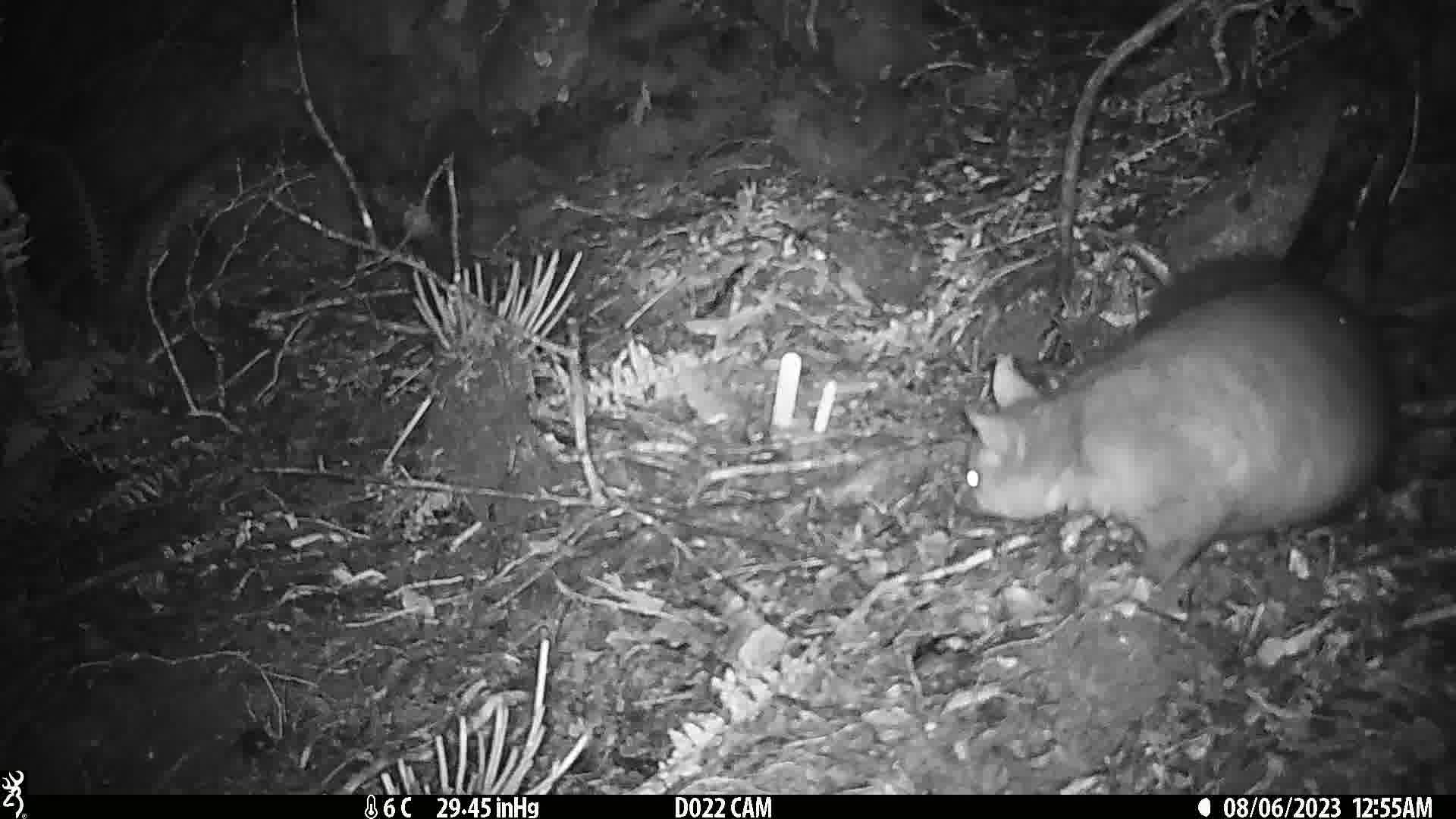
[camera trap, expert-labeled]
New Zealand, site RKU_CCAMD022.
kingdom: Animalia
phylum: Chordata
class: Mammalia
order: Diprotodontia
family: Phalangeridae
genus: Trichosurus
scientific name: Trichosurus vulpecula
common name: common brushtail possum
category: possum